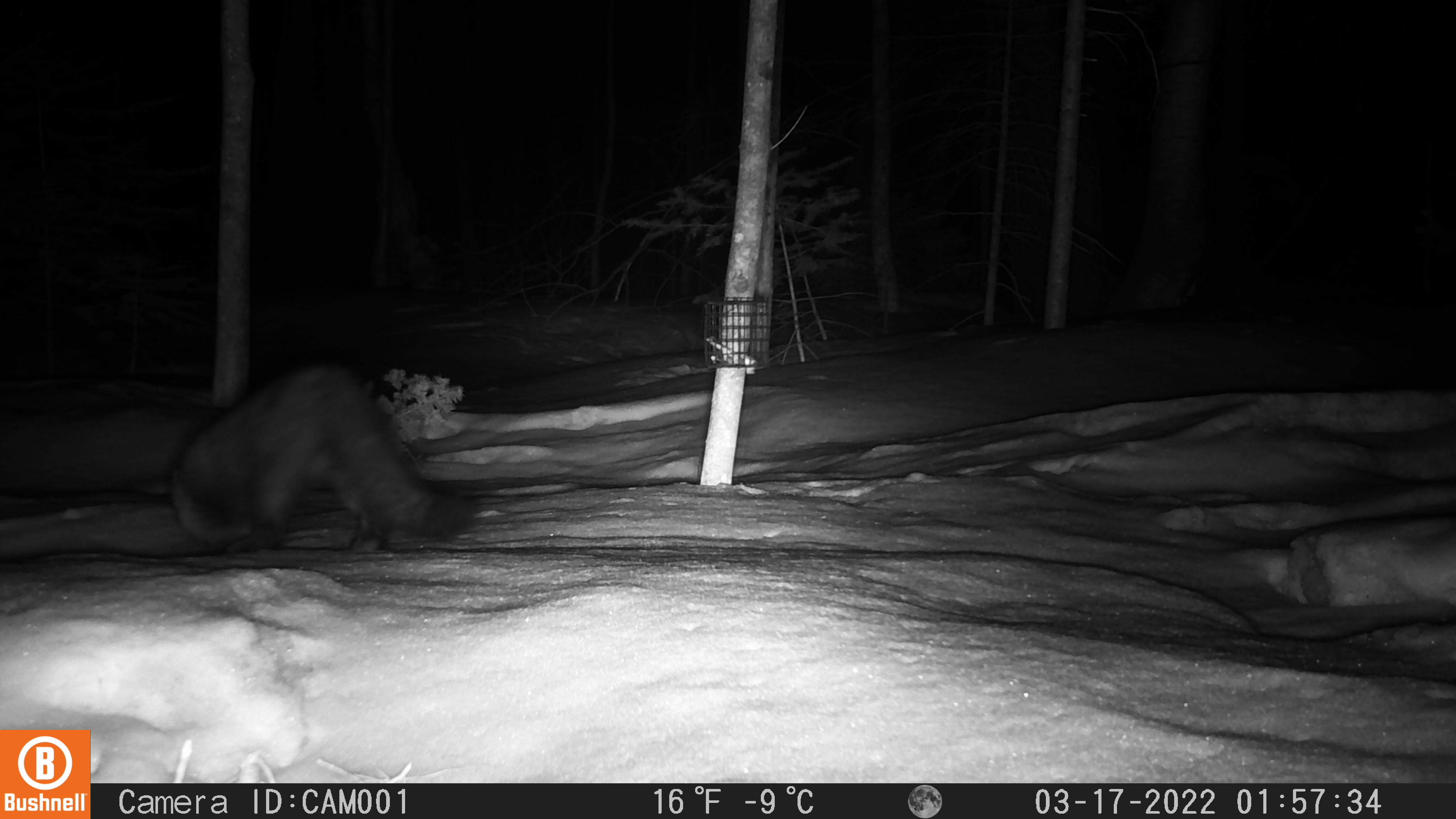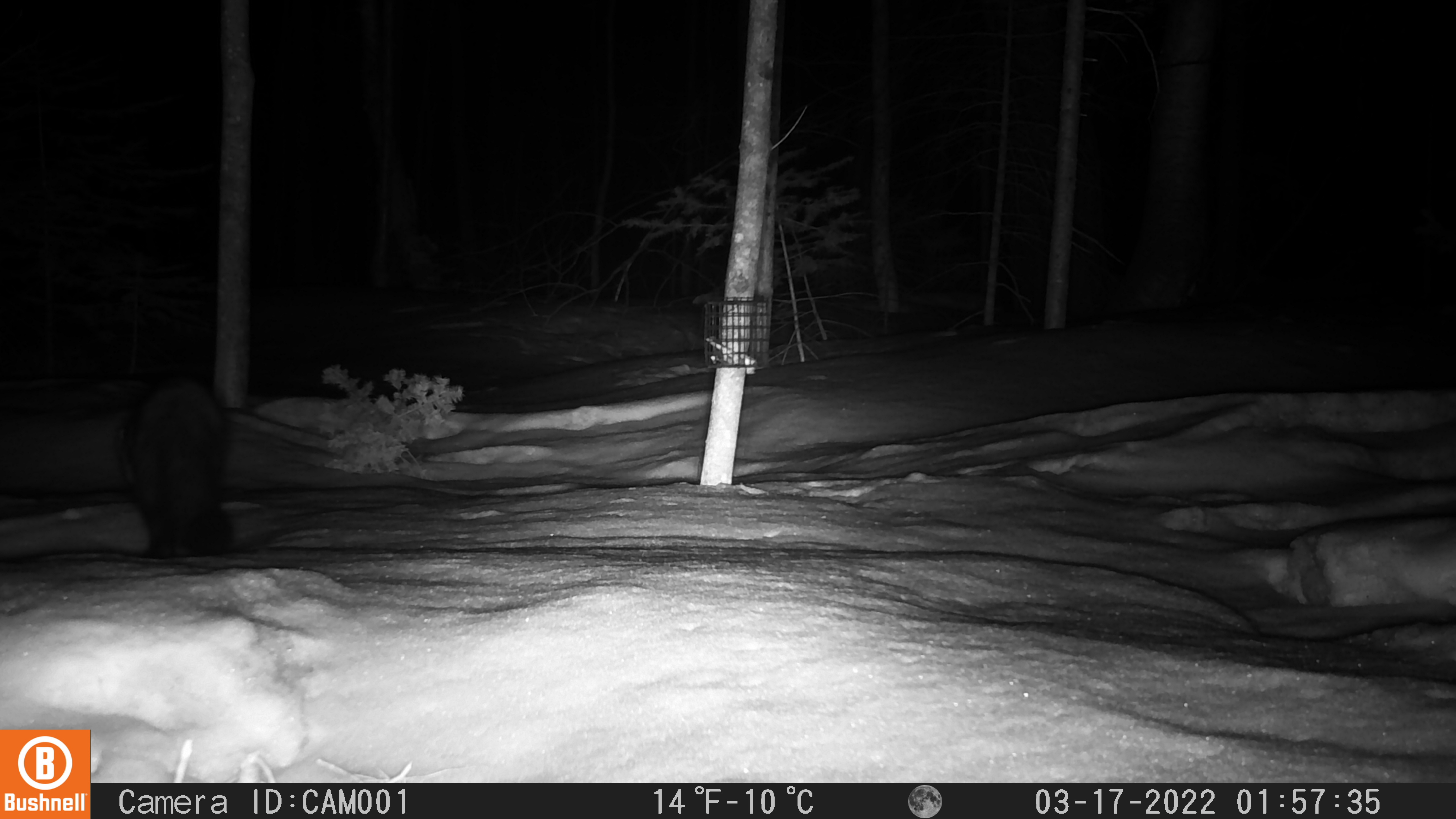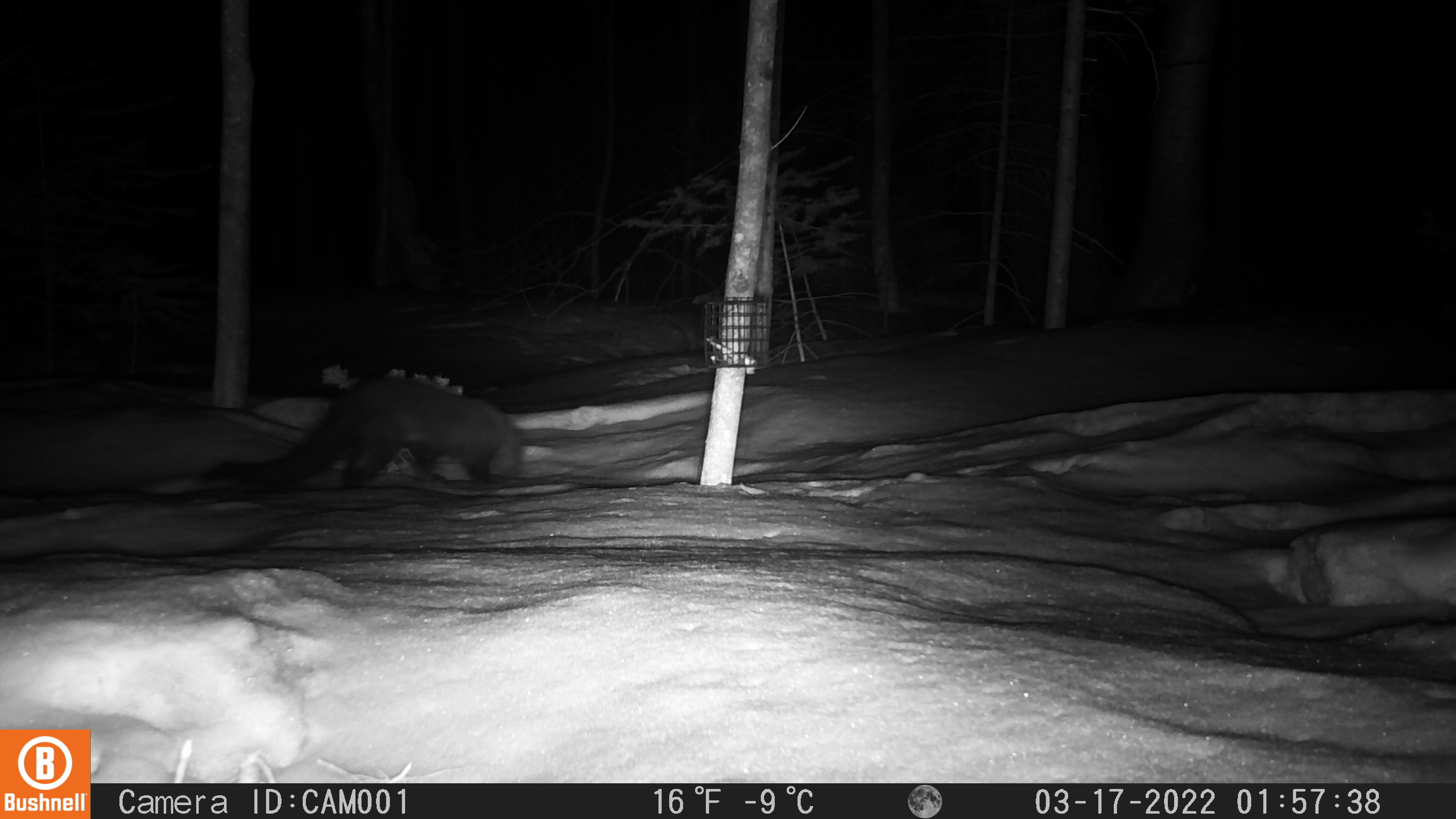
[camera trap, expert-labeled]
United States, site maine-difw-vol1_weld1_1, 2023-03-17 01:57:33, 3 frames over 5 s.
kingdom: Animalia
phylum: Chordata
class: Mammalia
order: Carnivora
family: Mustelidae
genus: Pekania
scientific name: Pekania pennanti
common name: fisher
Fisher (Pekania pennanti).